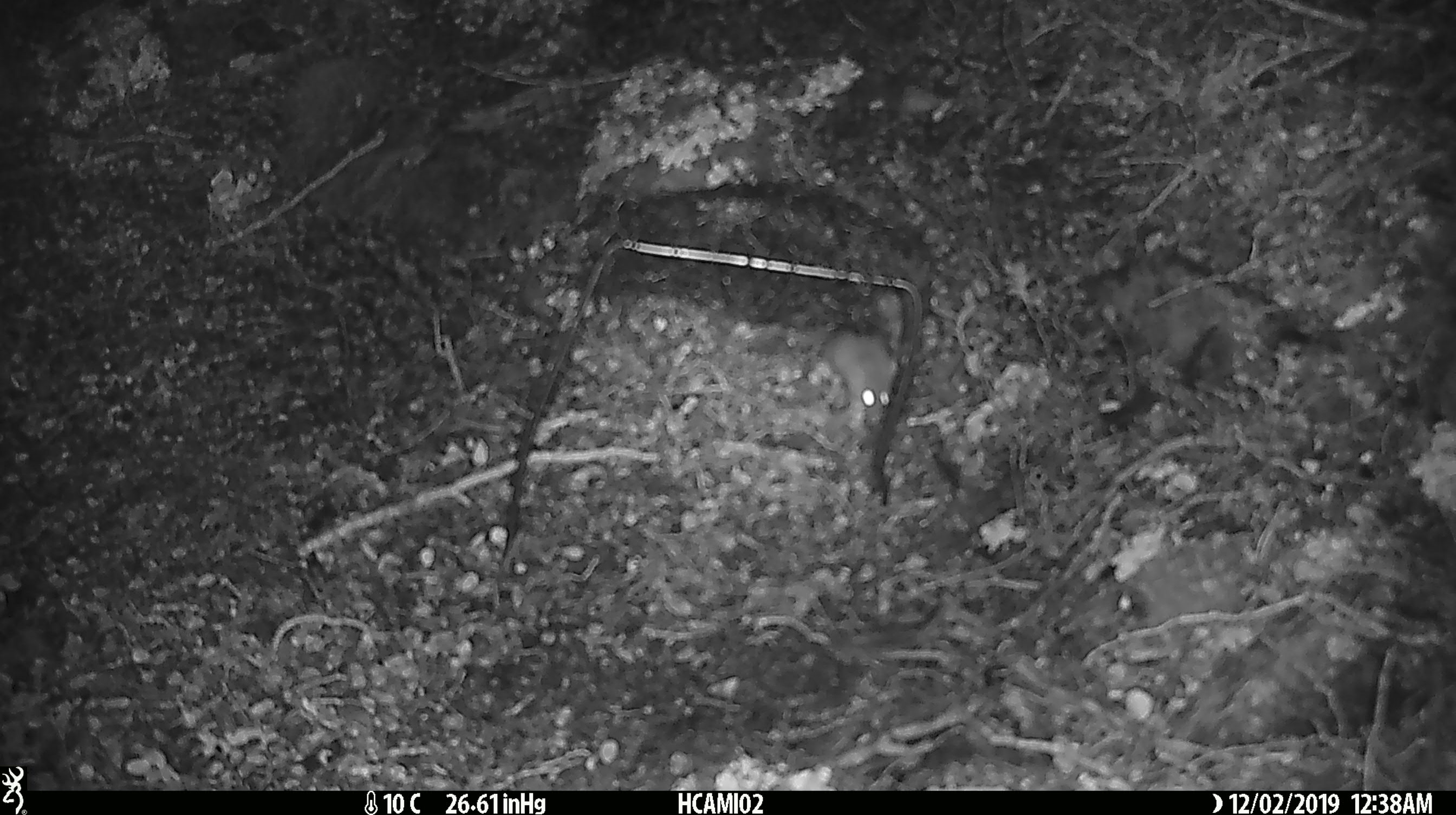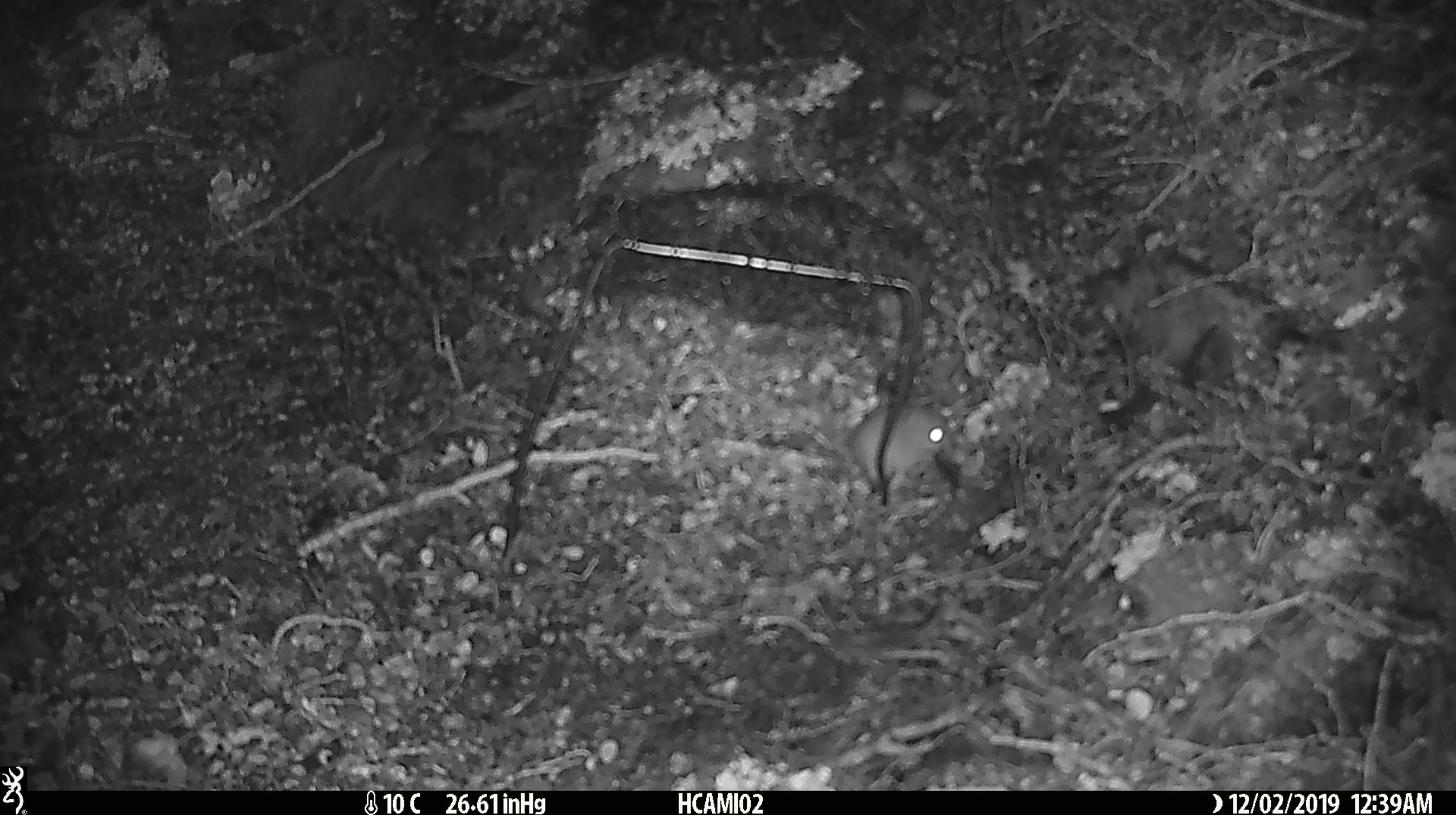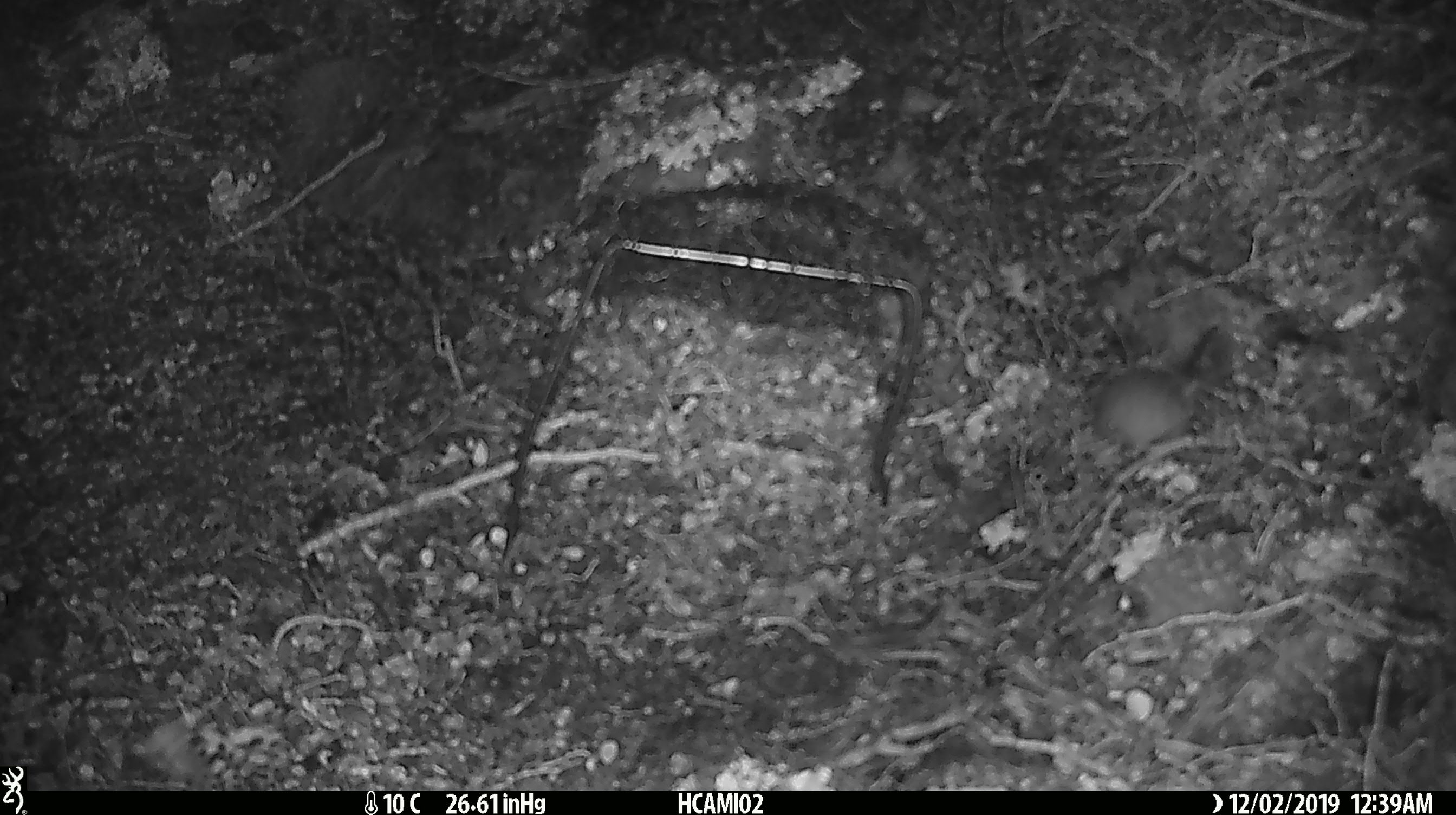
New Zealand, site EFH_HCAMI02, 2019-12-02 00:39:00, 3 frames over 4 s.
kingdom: Animalia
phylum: Chordata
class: Mammalia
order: Rodentia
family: Muridae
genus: Mus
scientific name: Mus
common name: mouse